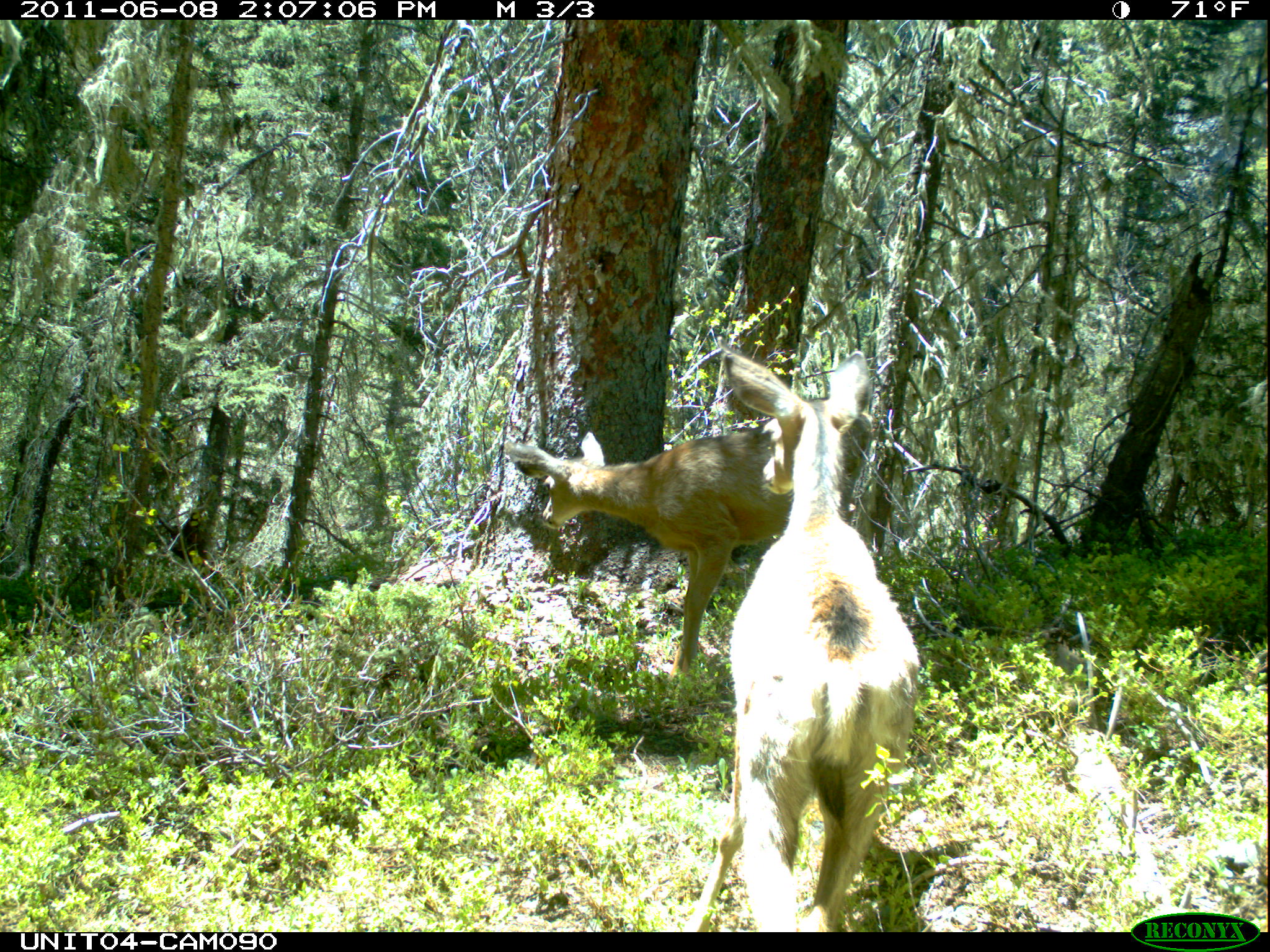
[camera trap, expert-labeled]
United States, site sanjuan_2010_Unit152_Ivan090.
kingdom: Animalia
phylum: Chordata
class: Mammalia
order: Artiodactyla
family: Cervidae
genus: Odocoileus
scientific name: Odocoileus hemionus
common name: mule deer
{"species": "Odocoileus hemionus (mule deer)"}